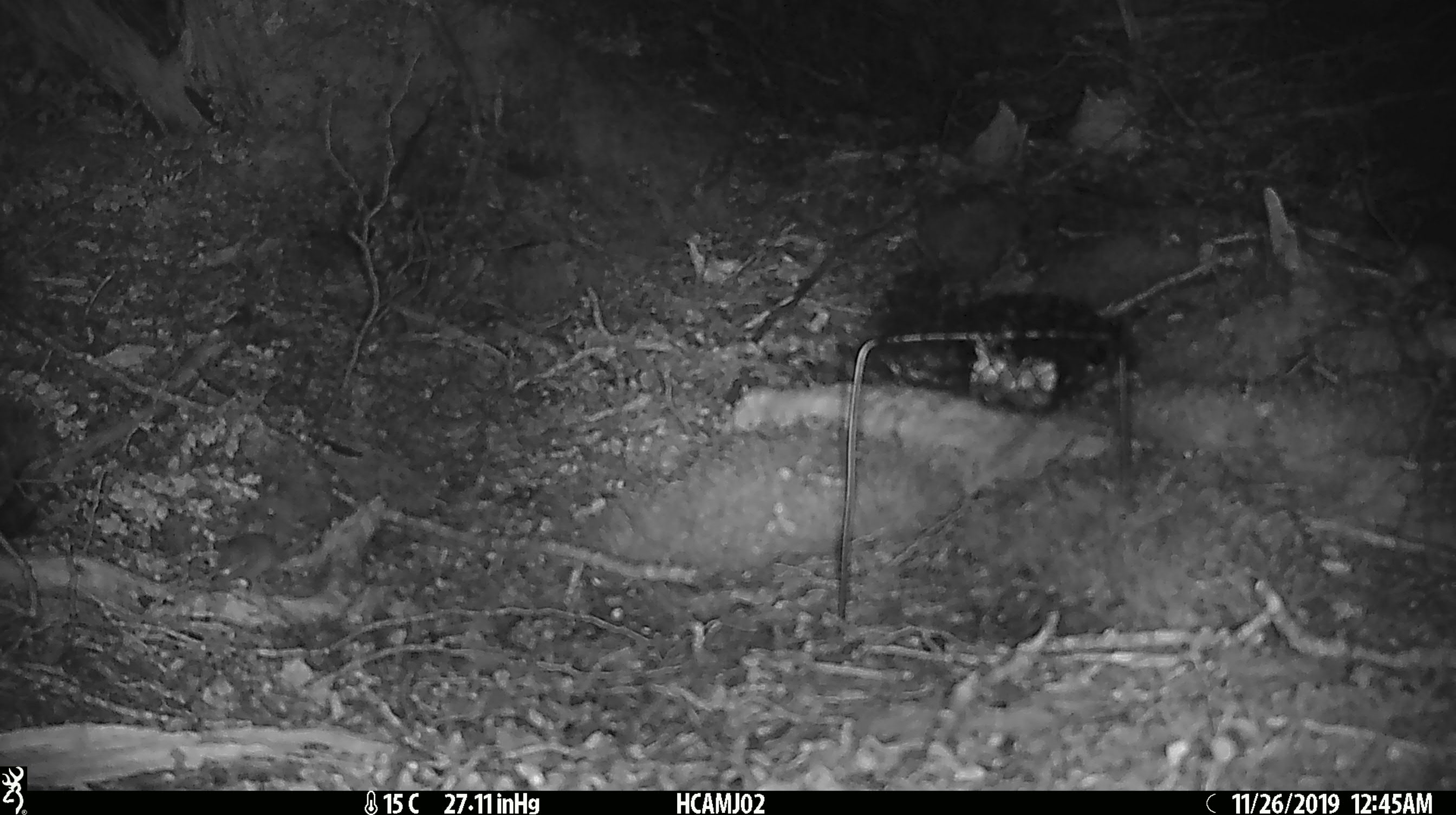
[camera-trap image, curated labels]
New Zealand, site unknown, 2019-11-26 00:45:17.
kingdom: Animalia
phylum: Chordata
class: Mammalia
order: Rodentia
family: Muridae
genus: Mus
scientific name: Mus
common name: mouse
Mouse (Mus).